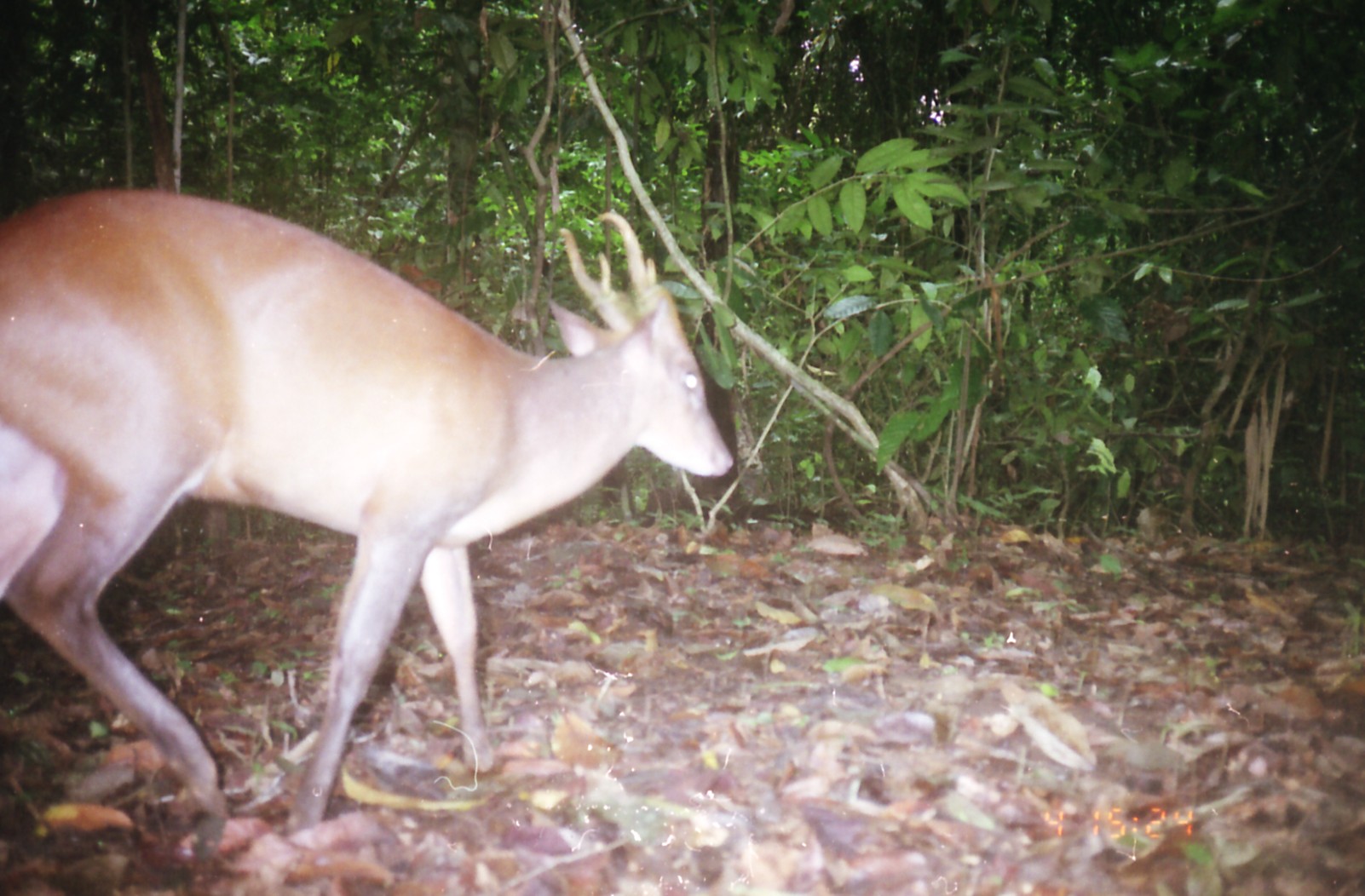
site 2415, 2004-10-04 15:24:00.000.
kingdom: Animalia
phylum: Chordata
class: Mammalia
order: Artiodactyla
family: Cervidae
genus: Muntiacus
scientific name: Muntiacus muntjak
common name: southern red muntjac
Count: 1.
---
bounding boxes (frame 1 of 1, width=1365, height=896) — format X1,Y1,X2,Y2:
muntiacus muntjak: 0,191,734,838